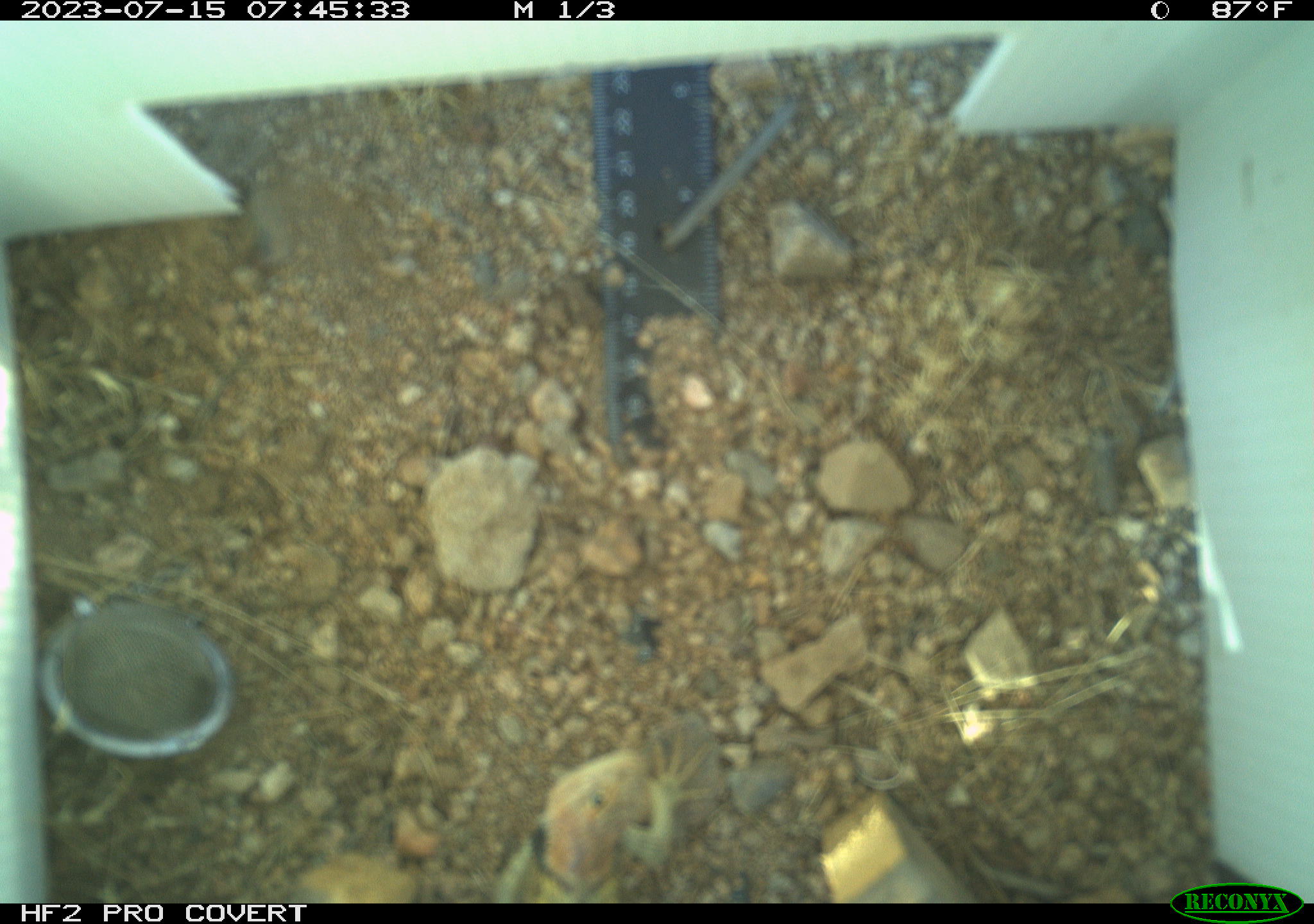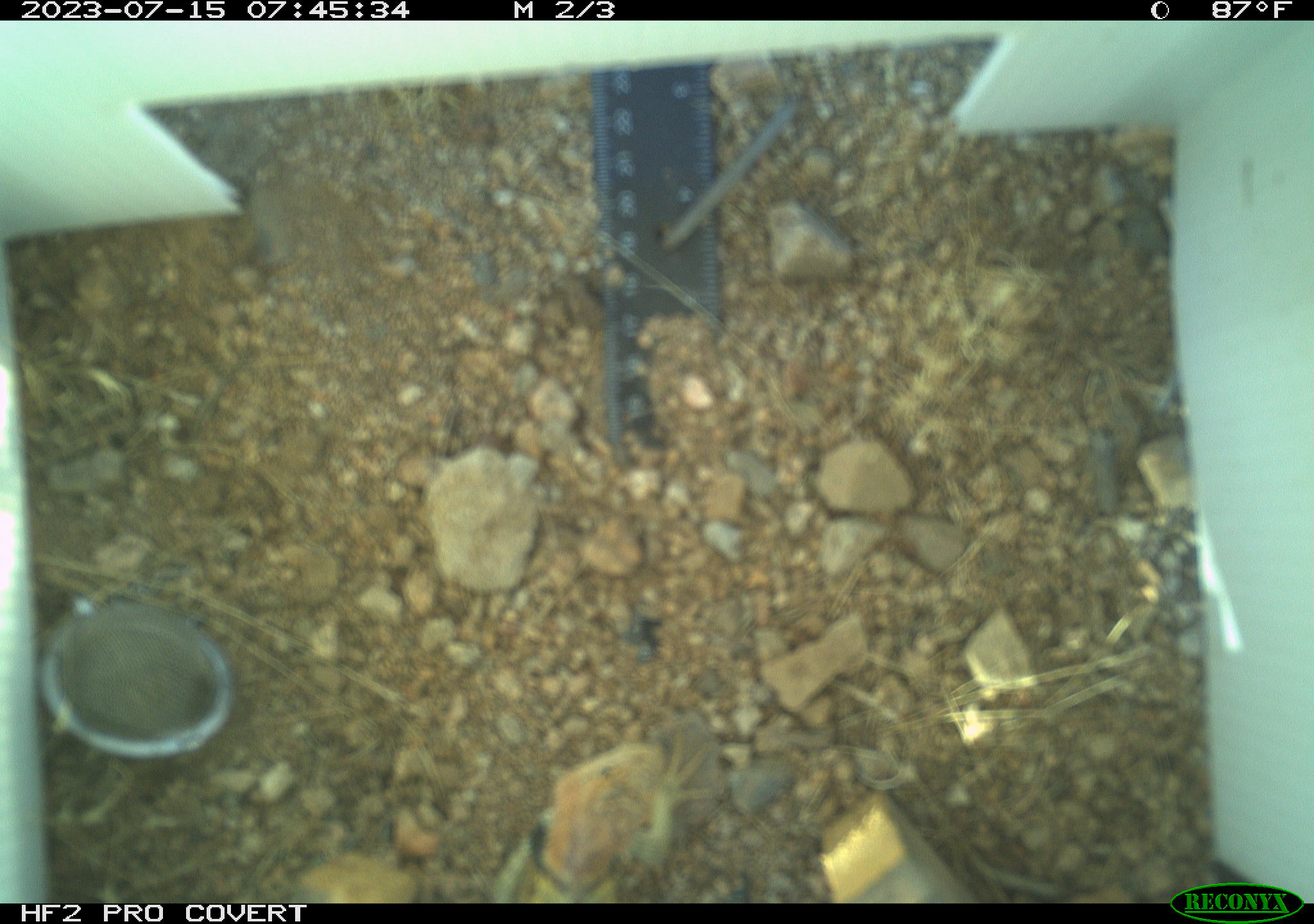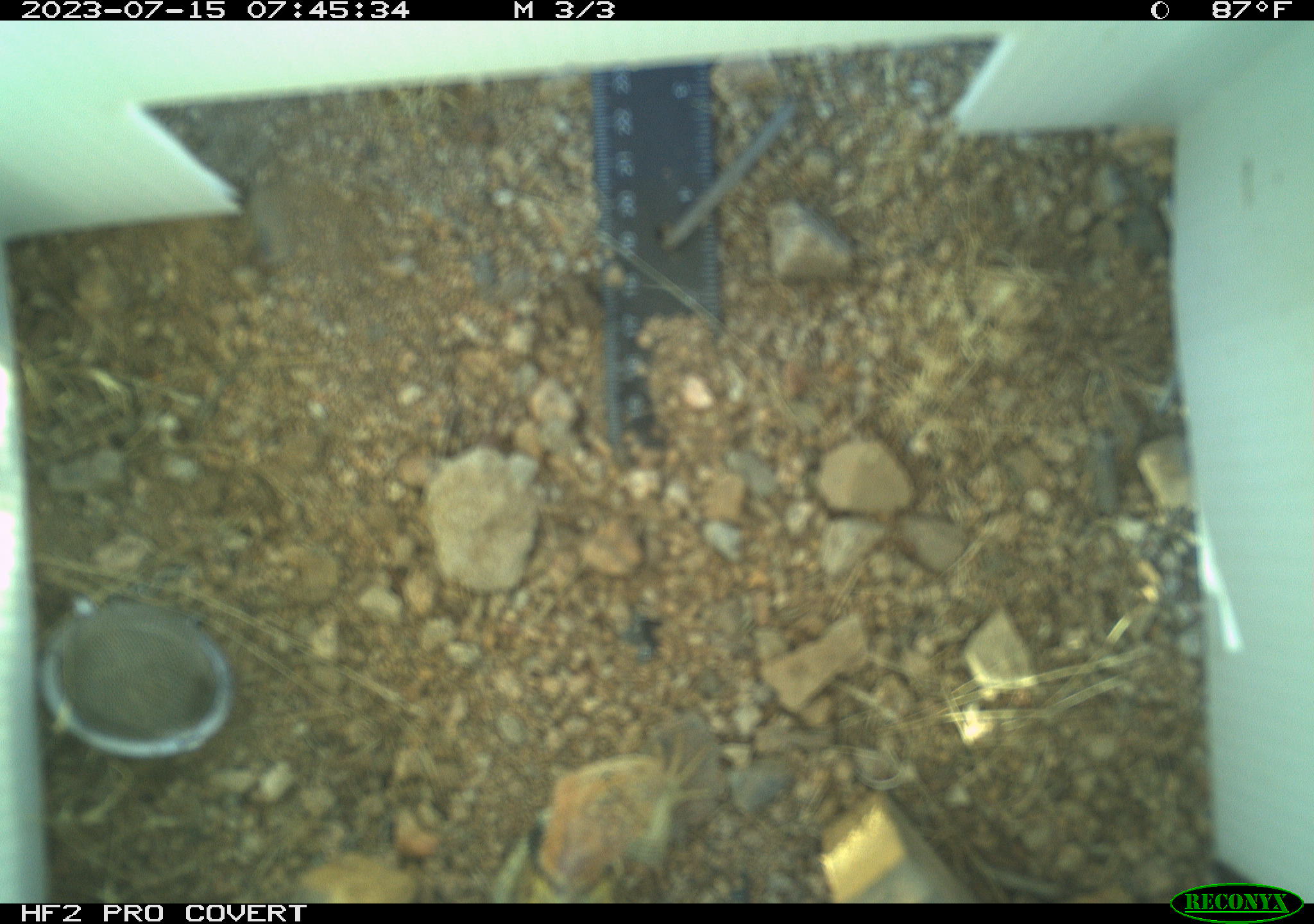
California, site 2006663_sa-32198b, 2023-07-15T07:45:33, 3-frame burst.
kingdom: Animalia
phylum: Chordata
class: Reptilia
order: Squamata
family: Phrynosomatidae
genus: Sceloporus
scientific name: Sceloporus uniformis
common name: yellow-backed spiny lizard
Yellow-backed spiny lizard (Sceloporus uniformis).